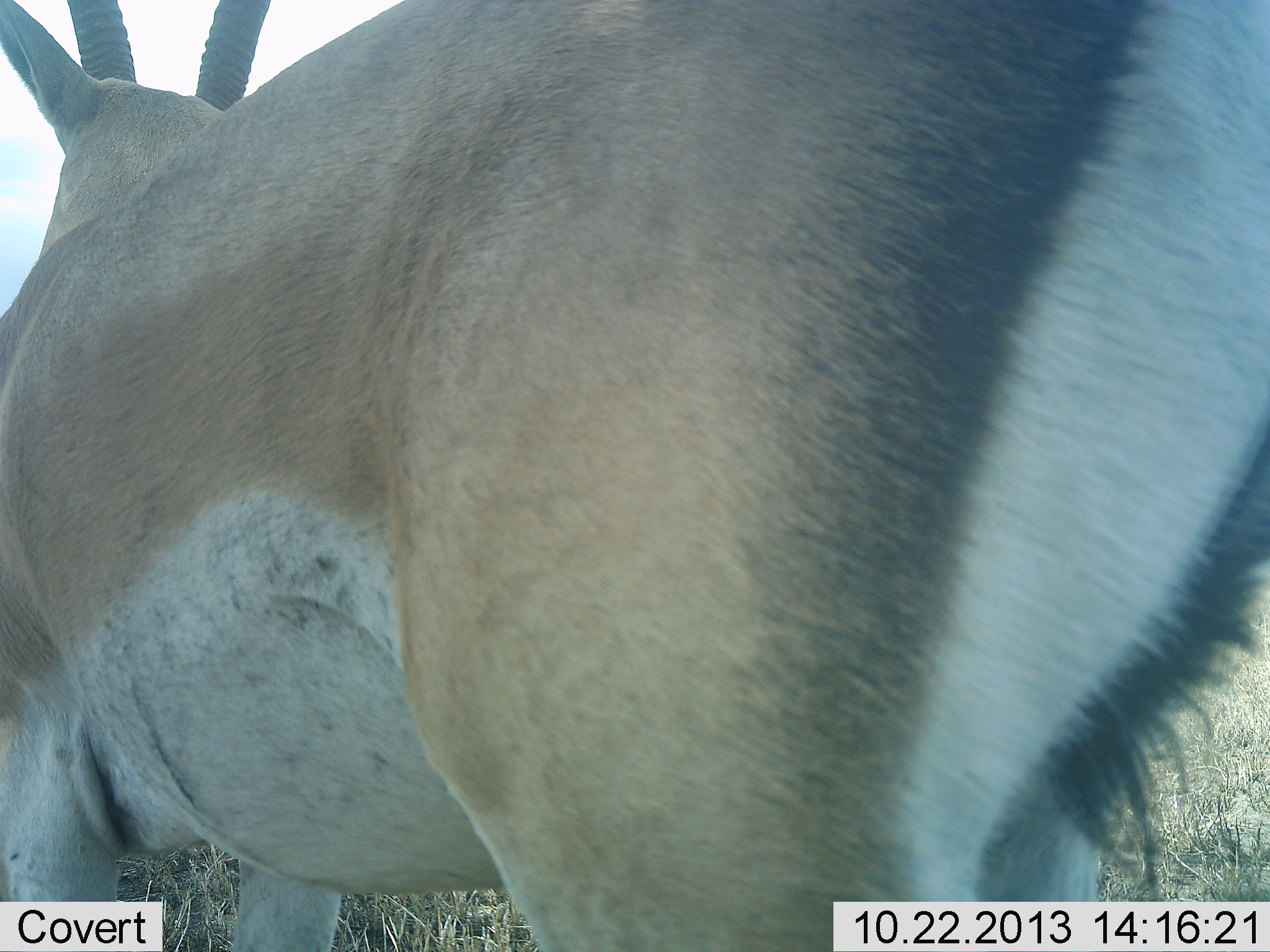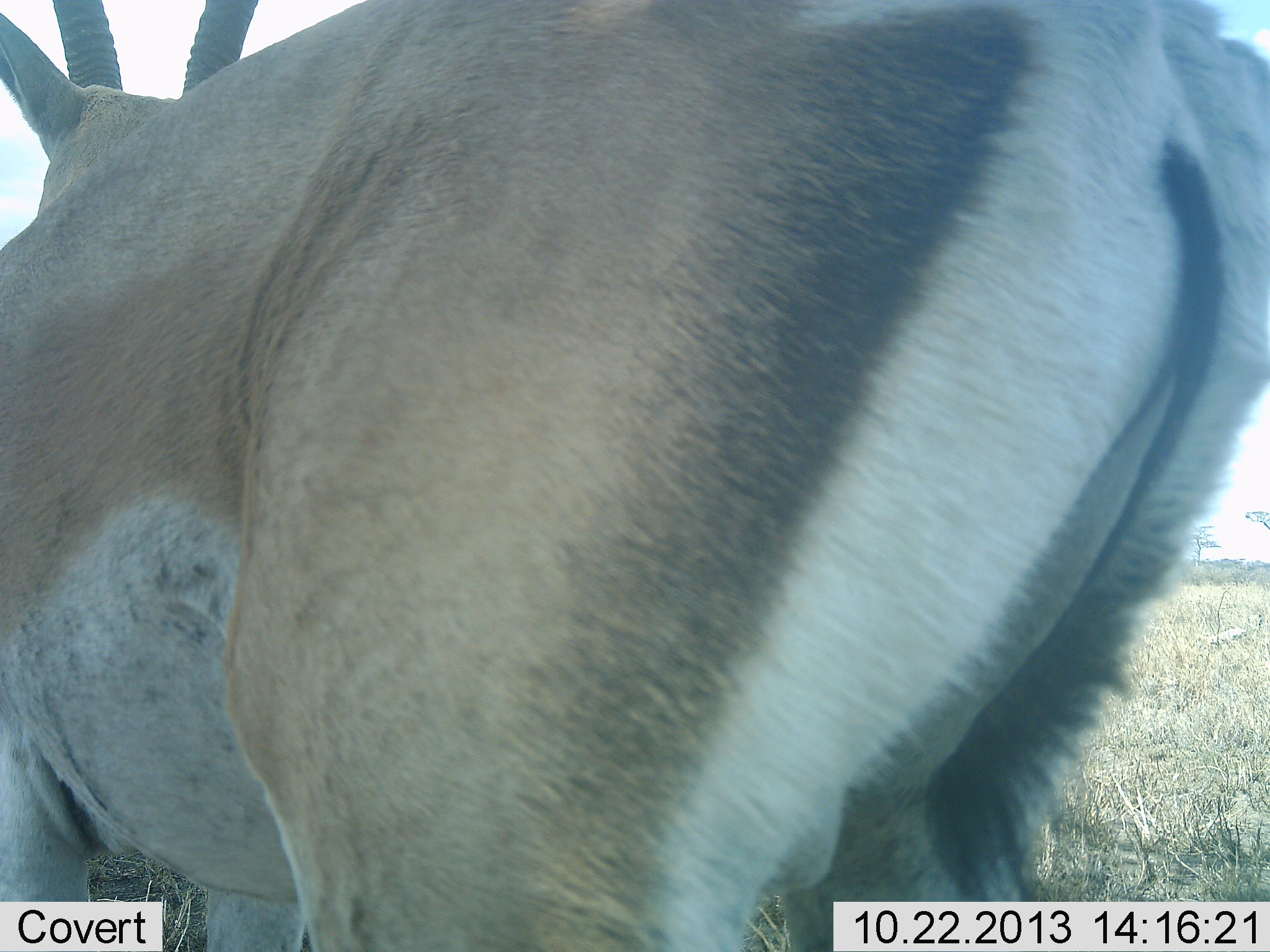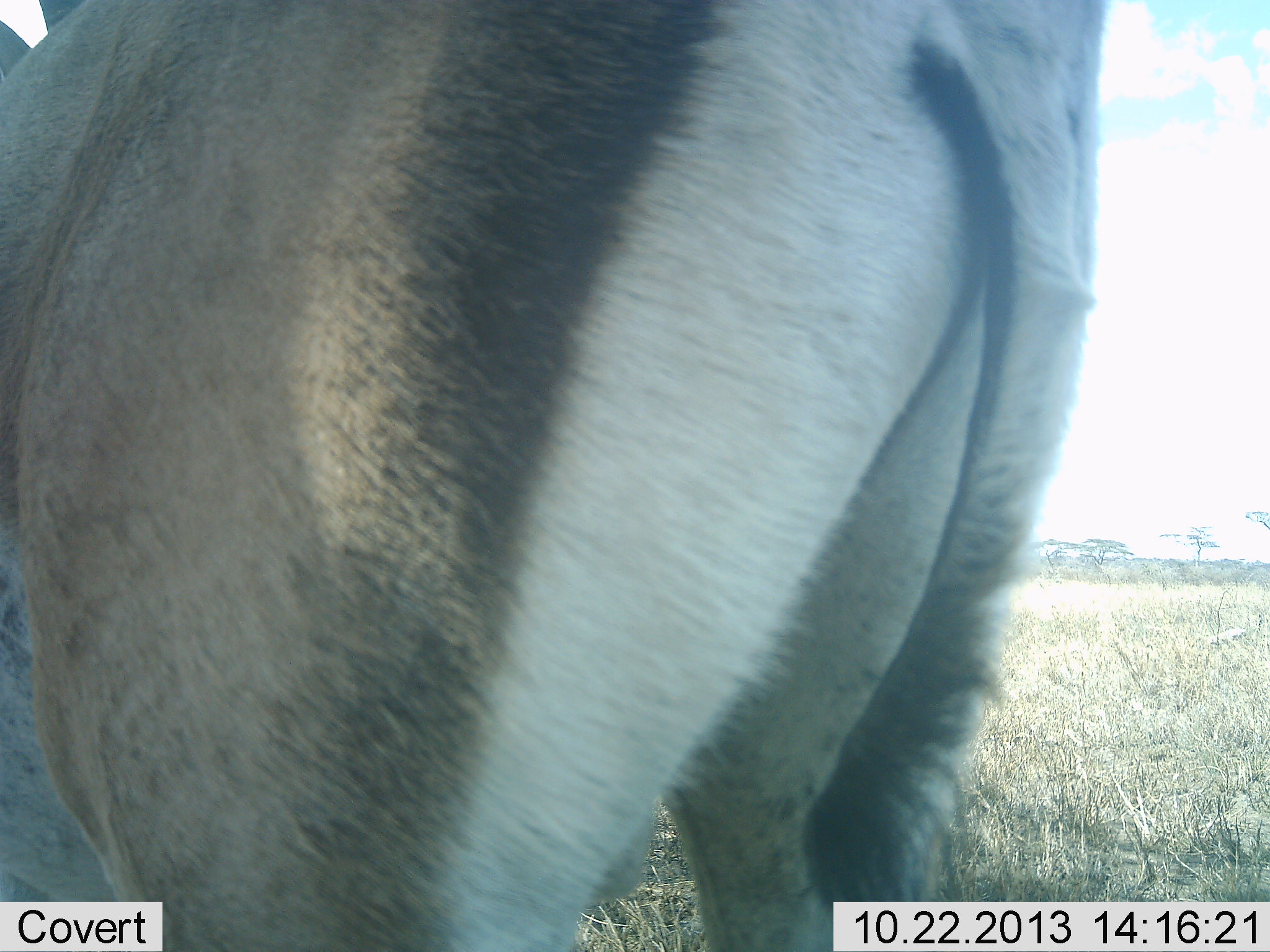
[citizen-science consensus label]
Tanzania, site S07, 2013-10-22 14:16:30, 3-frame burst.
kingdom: Animalia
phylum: Chordata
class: Mammalia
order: Artiodactyla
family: Bovidae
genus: Nanger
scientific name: Nanger granti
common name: grant's gazelle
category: gazellegrants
Gazellegrants (grant's gazelle) (Nanger granti), count 1. Behavior (volunteer vote fractions): standing 81%, resting 0%, moving 19%, interacting 0%. Young present (vote fraction): 0%. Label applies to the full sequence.